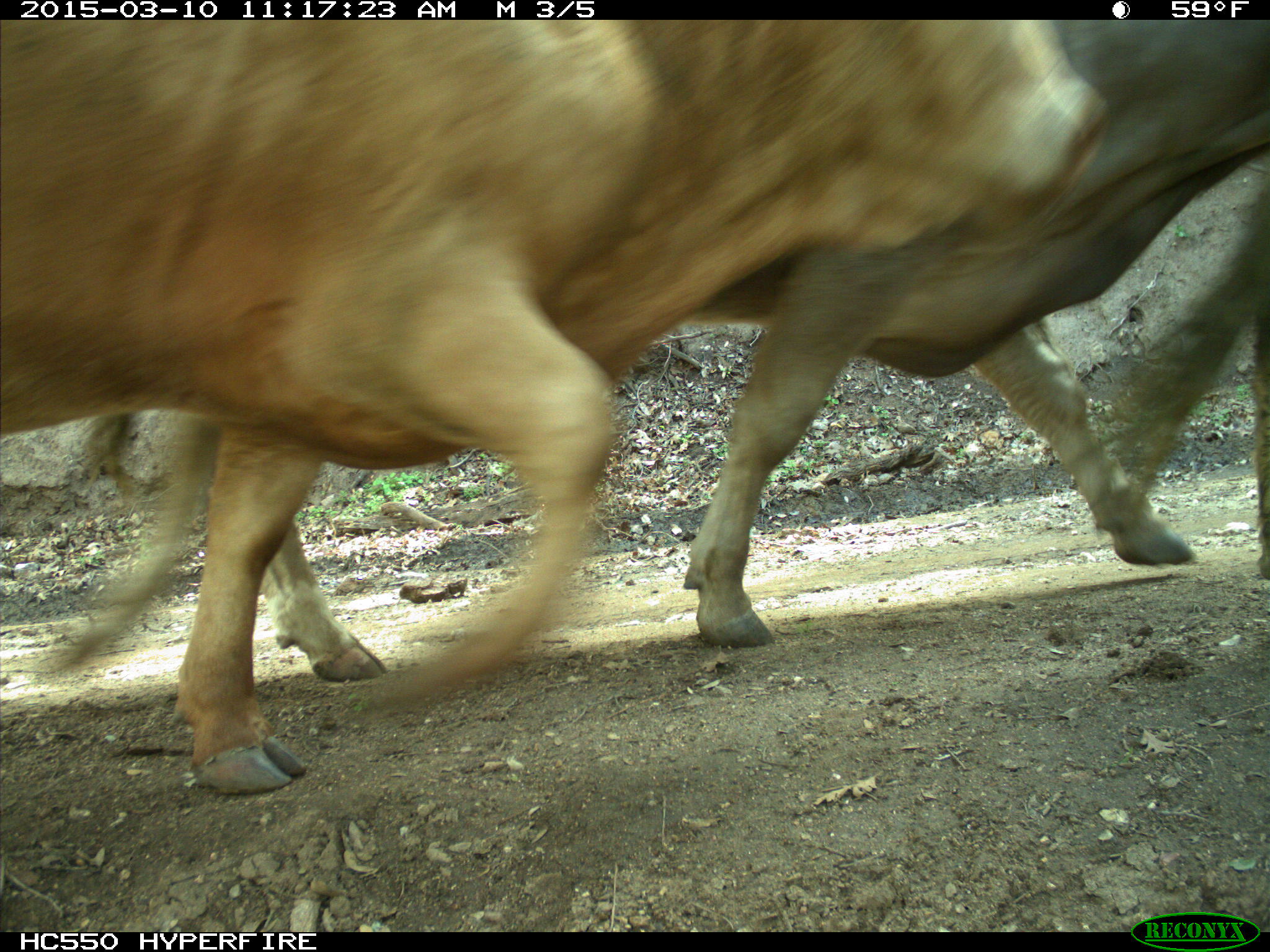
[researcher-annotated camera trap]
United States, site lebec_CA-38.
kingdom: Animalia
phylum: Chordata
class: Mammalia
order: Artiodactyla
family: Bovidae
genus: Bos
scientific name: Bos taurus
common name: domestic cow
Bos taurus (domestic cow).